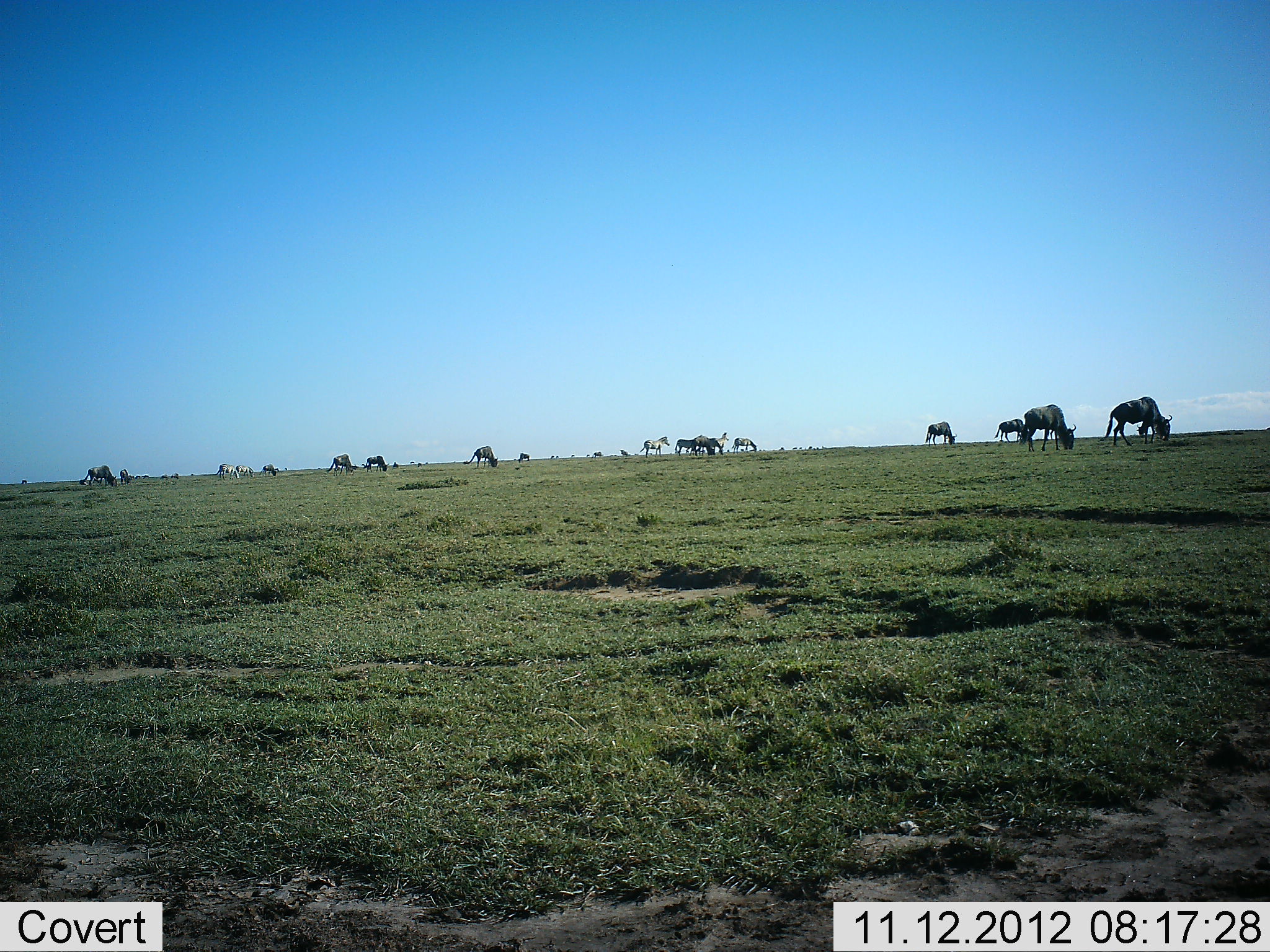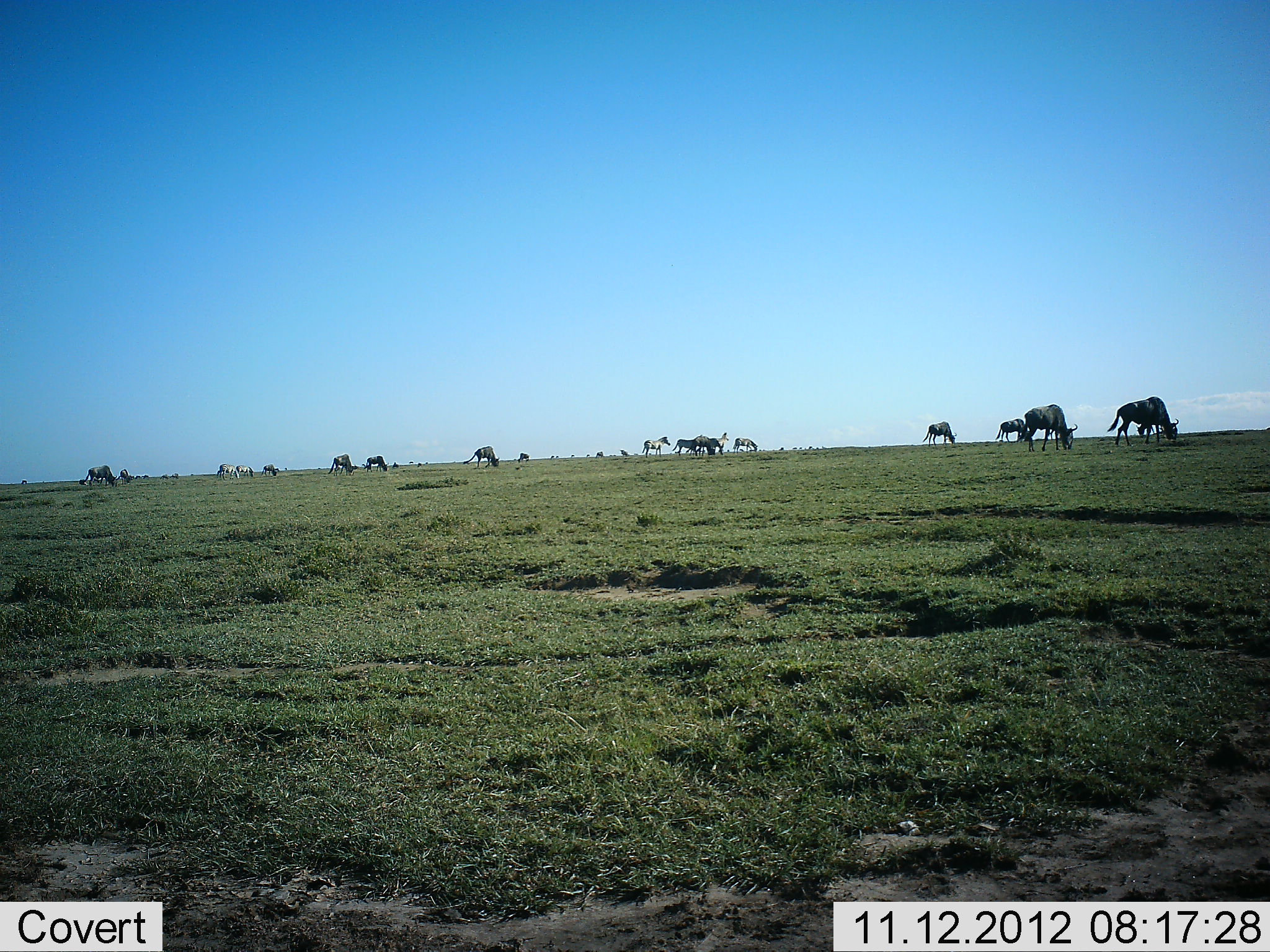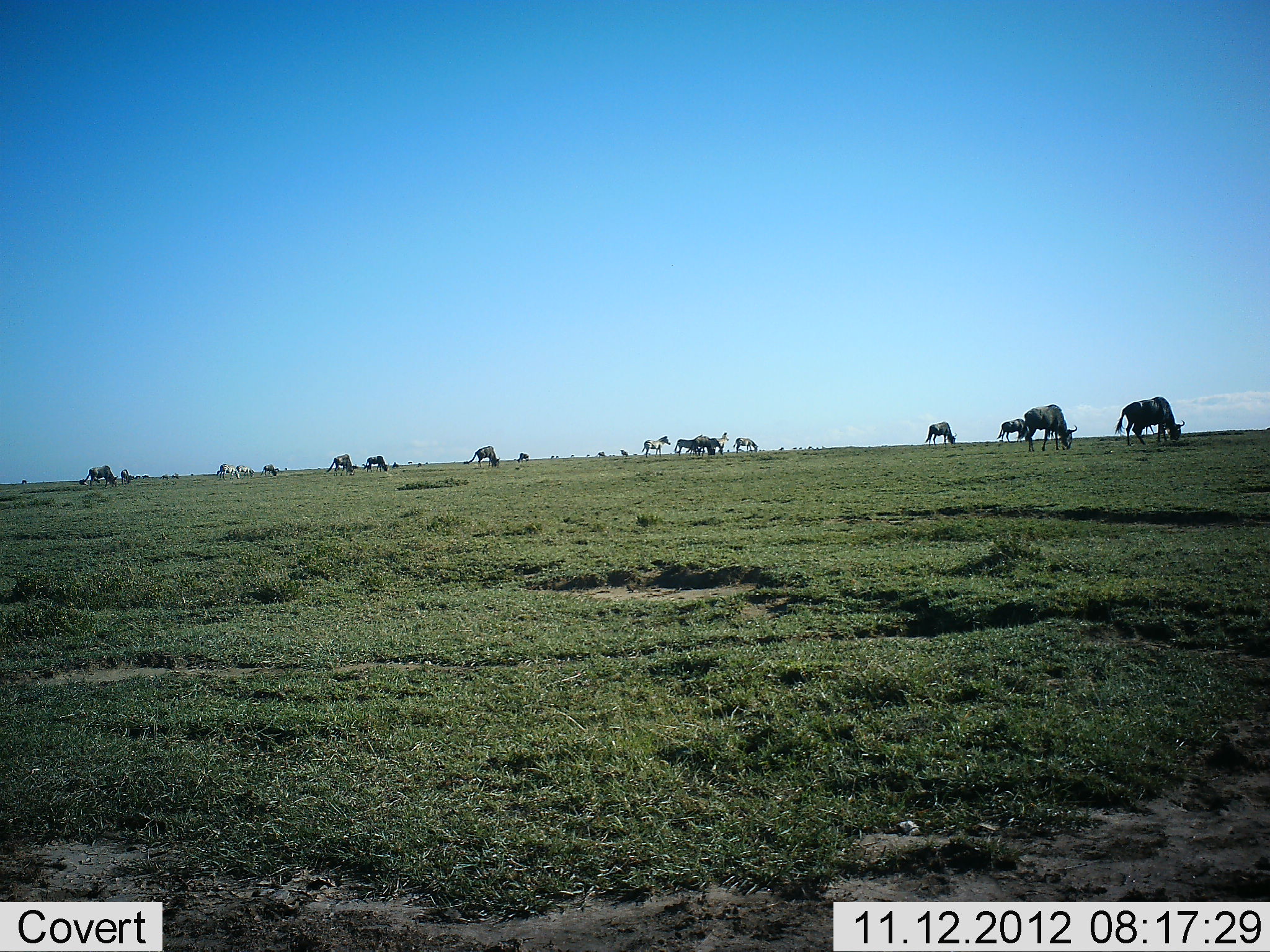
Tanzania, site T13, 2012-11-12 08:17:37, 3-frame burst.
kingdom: Animalia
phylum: Chordata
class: Mammalia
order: Artiodactyla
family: Bovidae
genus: Connochaetes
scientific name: Connochaetes taurinus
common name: blue wildebeest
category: wildebeest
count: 11-50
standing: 56%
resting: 0%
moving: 31%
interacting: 6%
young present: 0%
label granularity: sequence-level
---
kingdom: Animalia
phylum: Chordata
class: Mammalia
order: Perissodactyla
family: Equidae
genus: Equus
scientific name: Equus quagga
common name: plains zebra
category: zebra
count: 5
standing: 82%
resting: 0%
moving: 9%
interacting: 0%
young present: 0%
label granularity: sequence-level